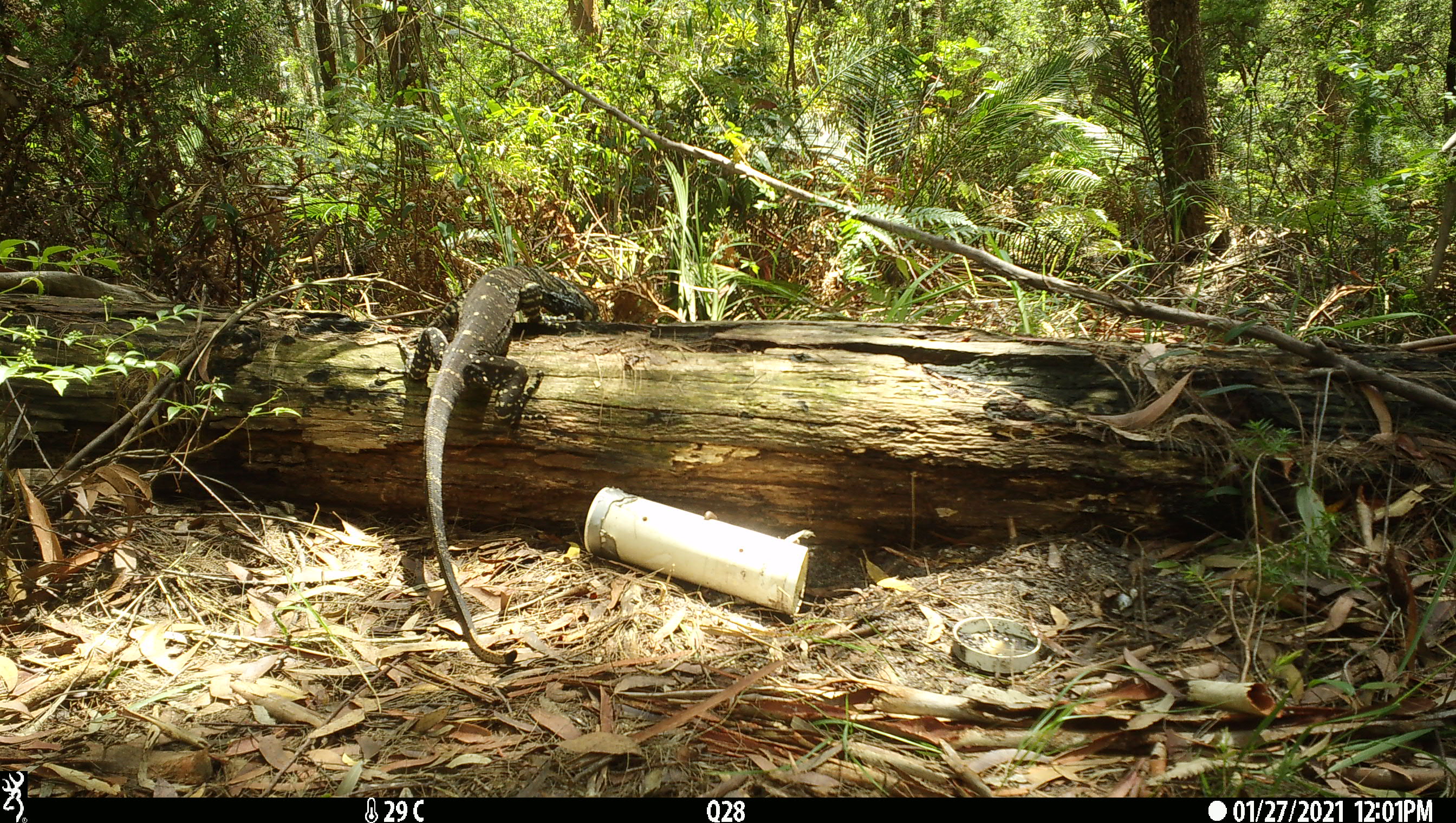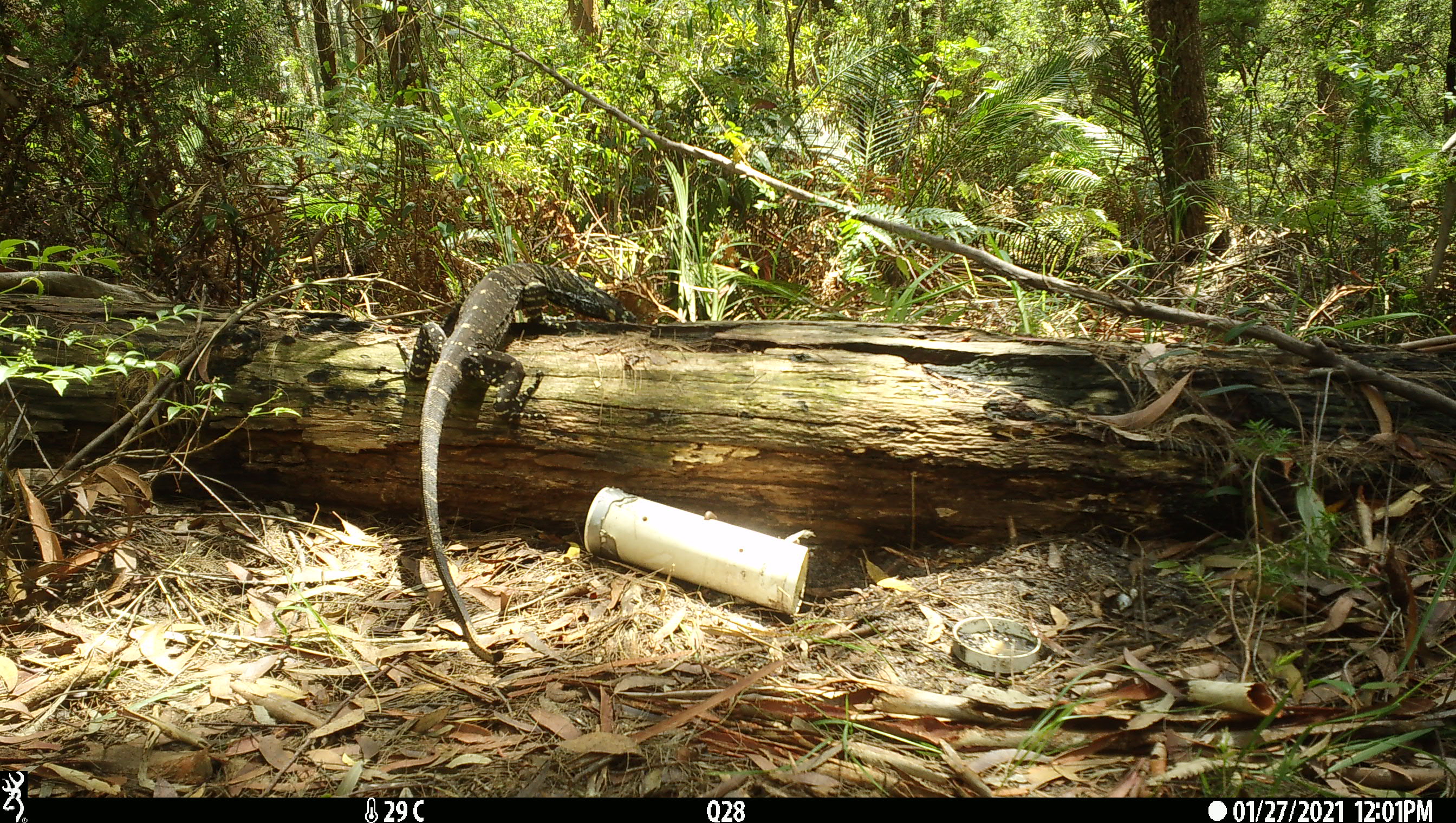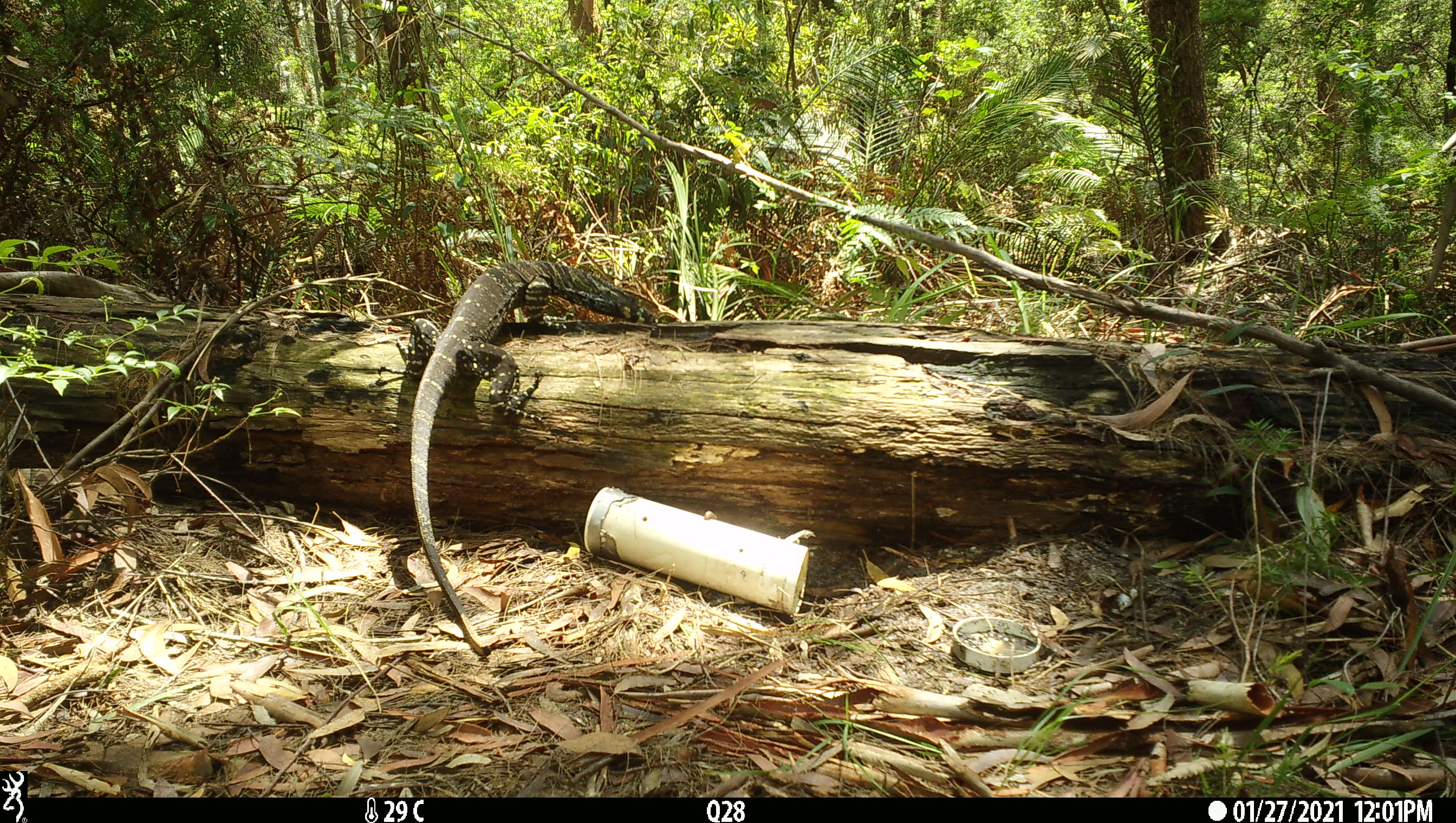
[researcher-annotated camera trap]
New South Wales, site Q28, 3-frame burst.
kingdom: Animalia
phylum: Chordata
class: Reptilia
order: Squamata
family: Varanidae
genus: Varanus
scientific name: Varanus varius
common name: lace monitor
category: goanna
Goanna (lace monitor) (Varanus varius).